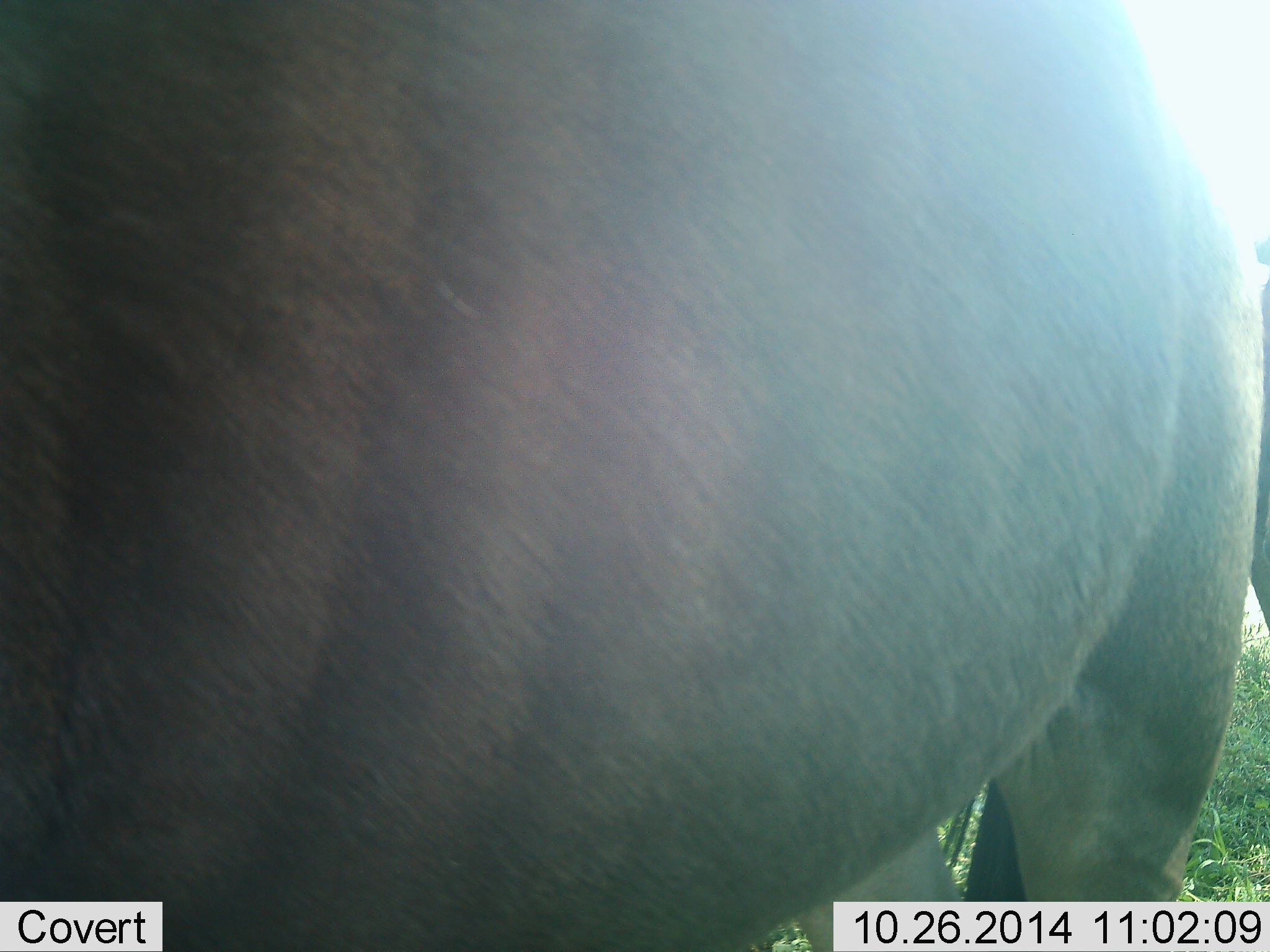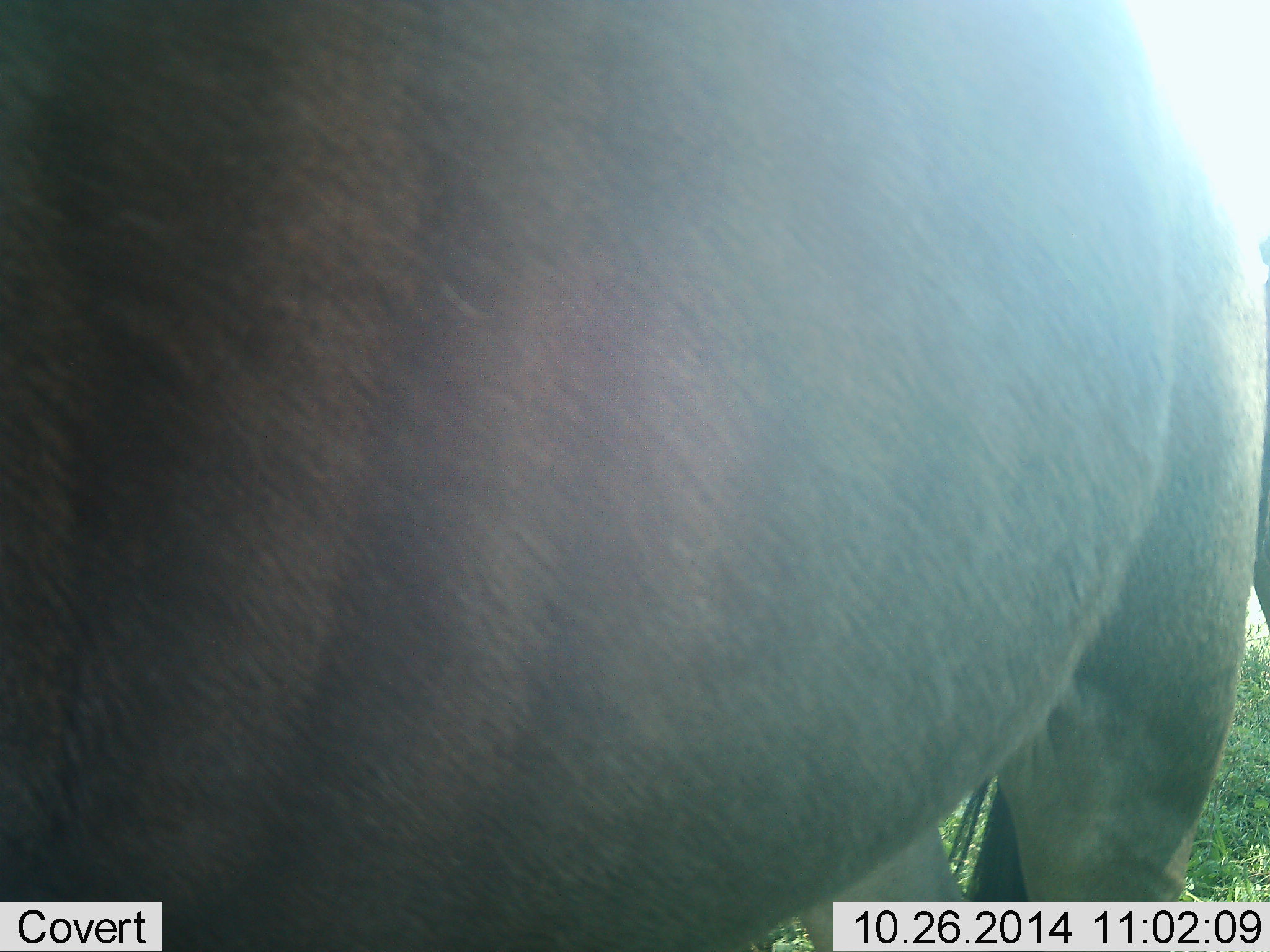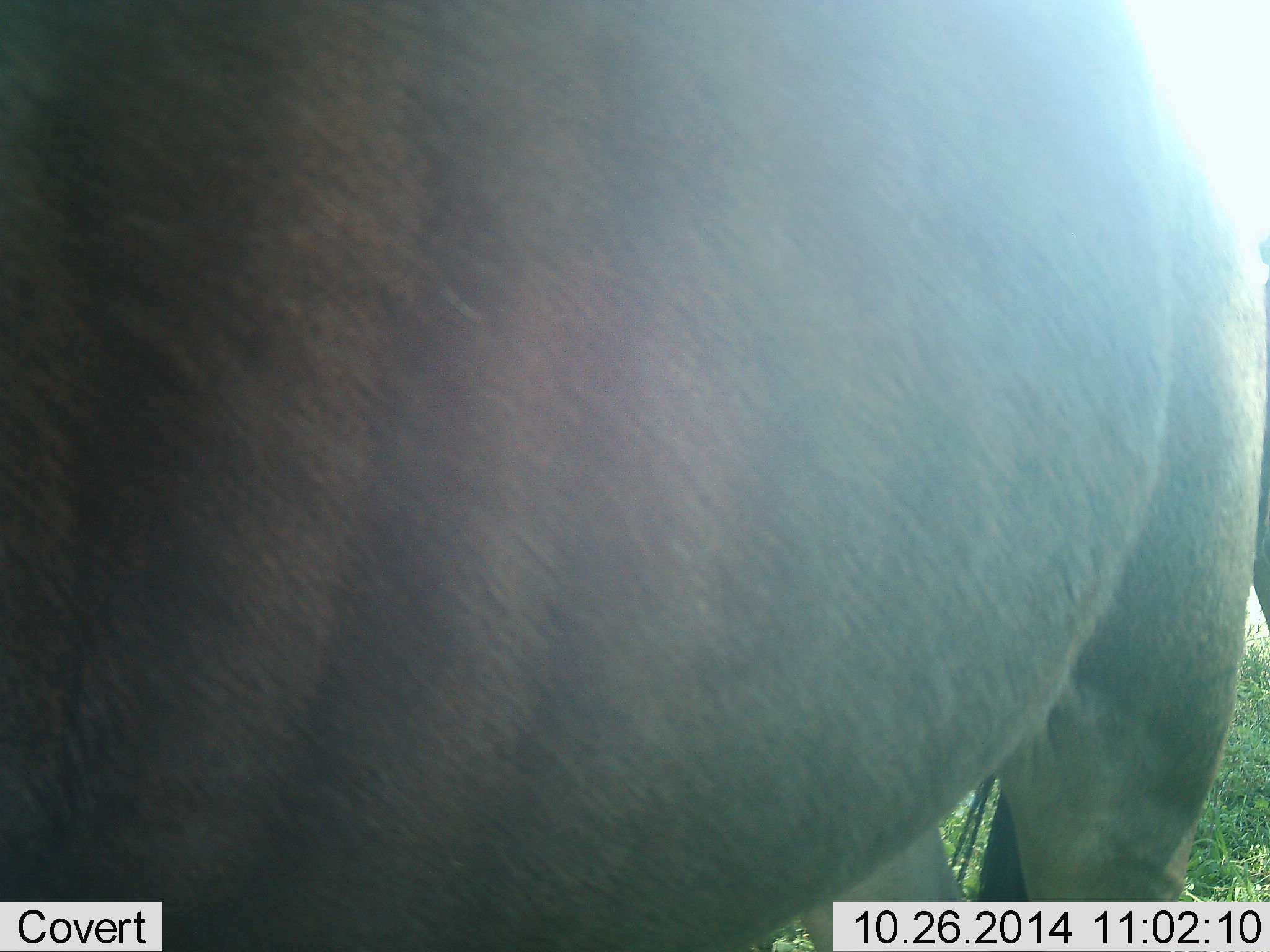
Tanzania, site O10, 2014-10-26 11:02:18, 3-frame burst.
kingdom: Animalia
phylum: Chordata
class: Mammalia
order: Artiodactyla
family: Bovidae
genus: Connochaetes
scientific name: Connochaetes taurinus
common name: blue wildebeest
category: wildebeest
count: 1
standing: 100%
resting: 0%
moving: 0%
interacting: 0%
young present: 0%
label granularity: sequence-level